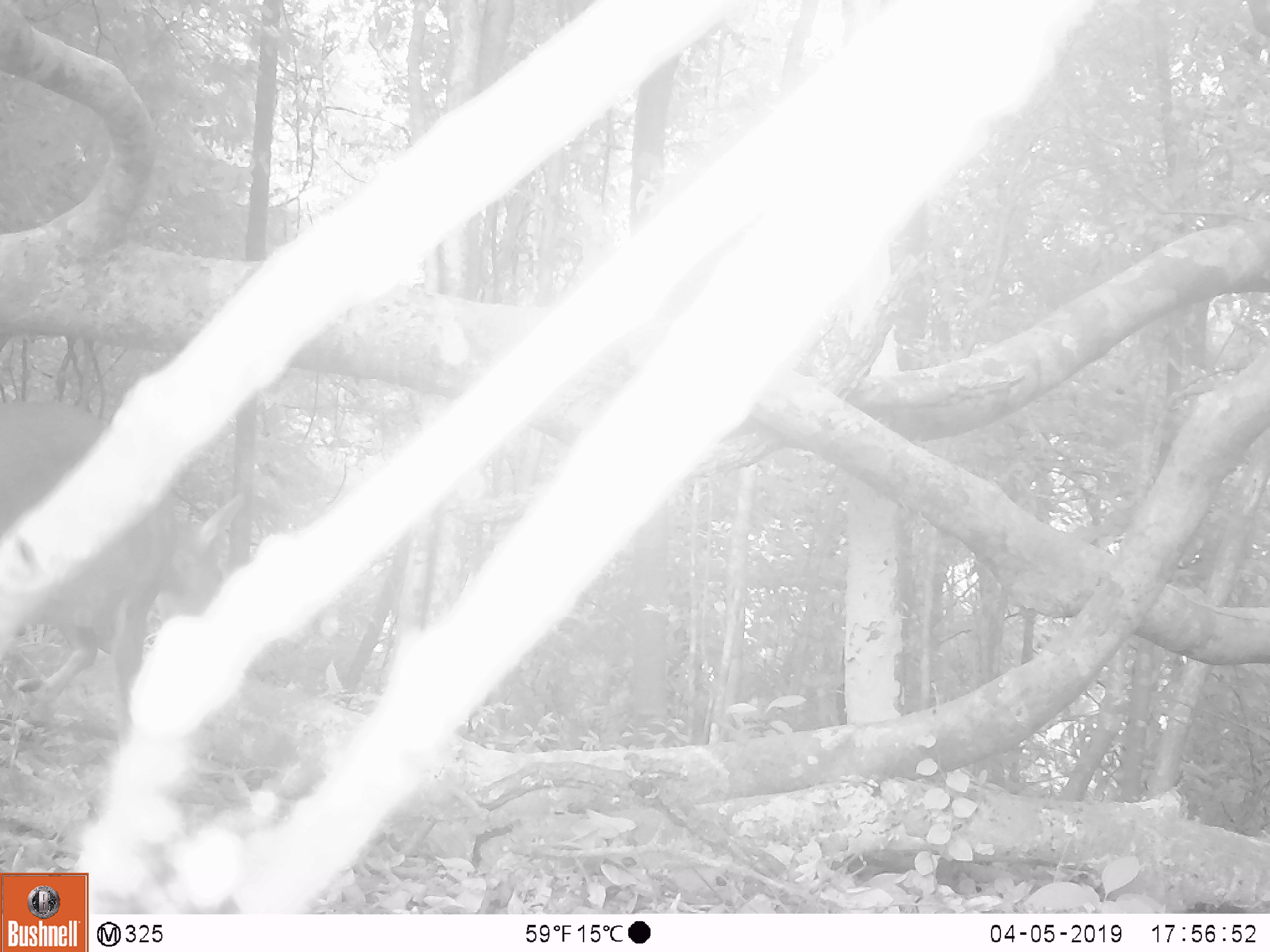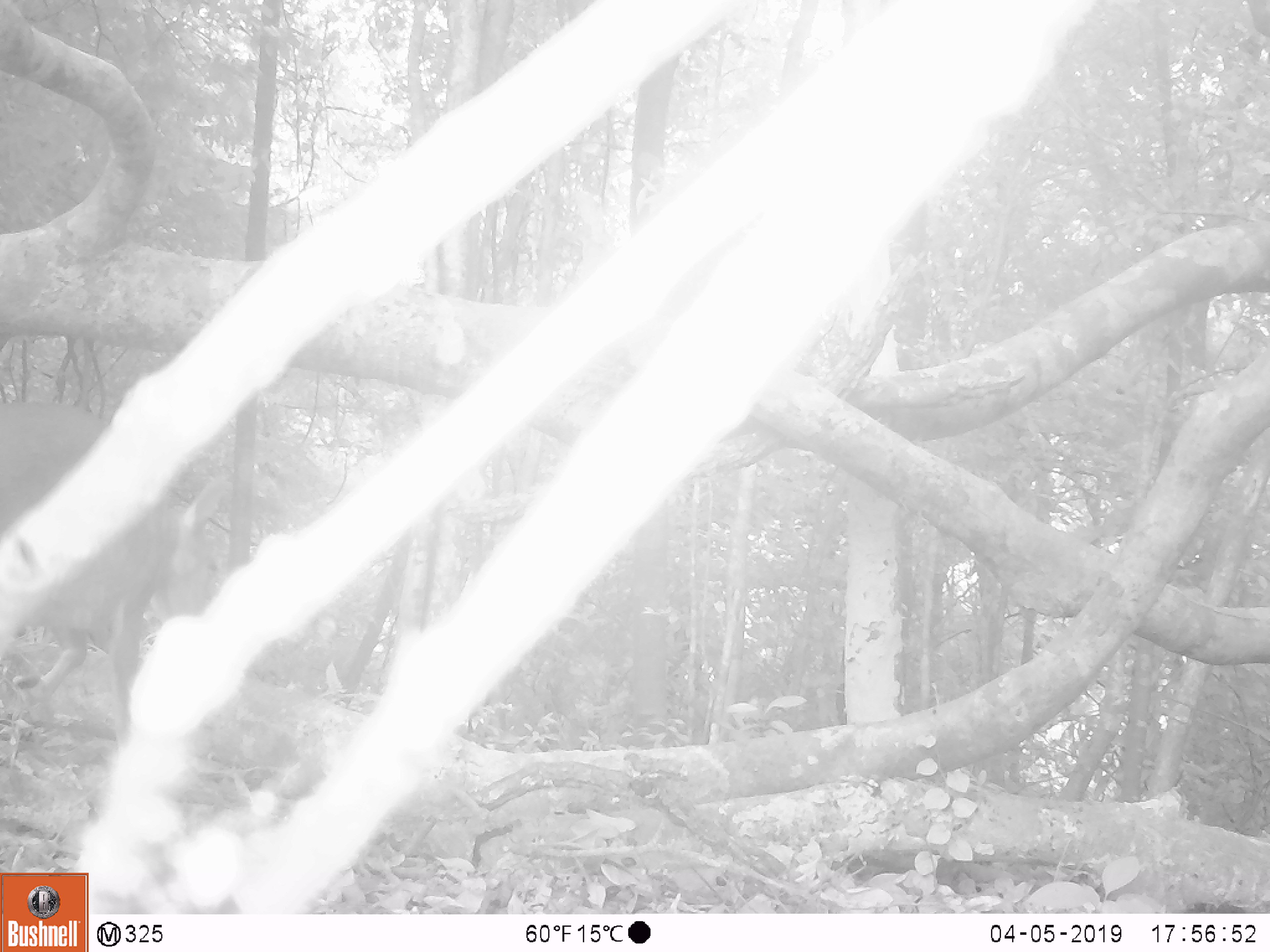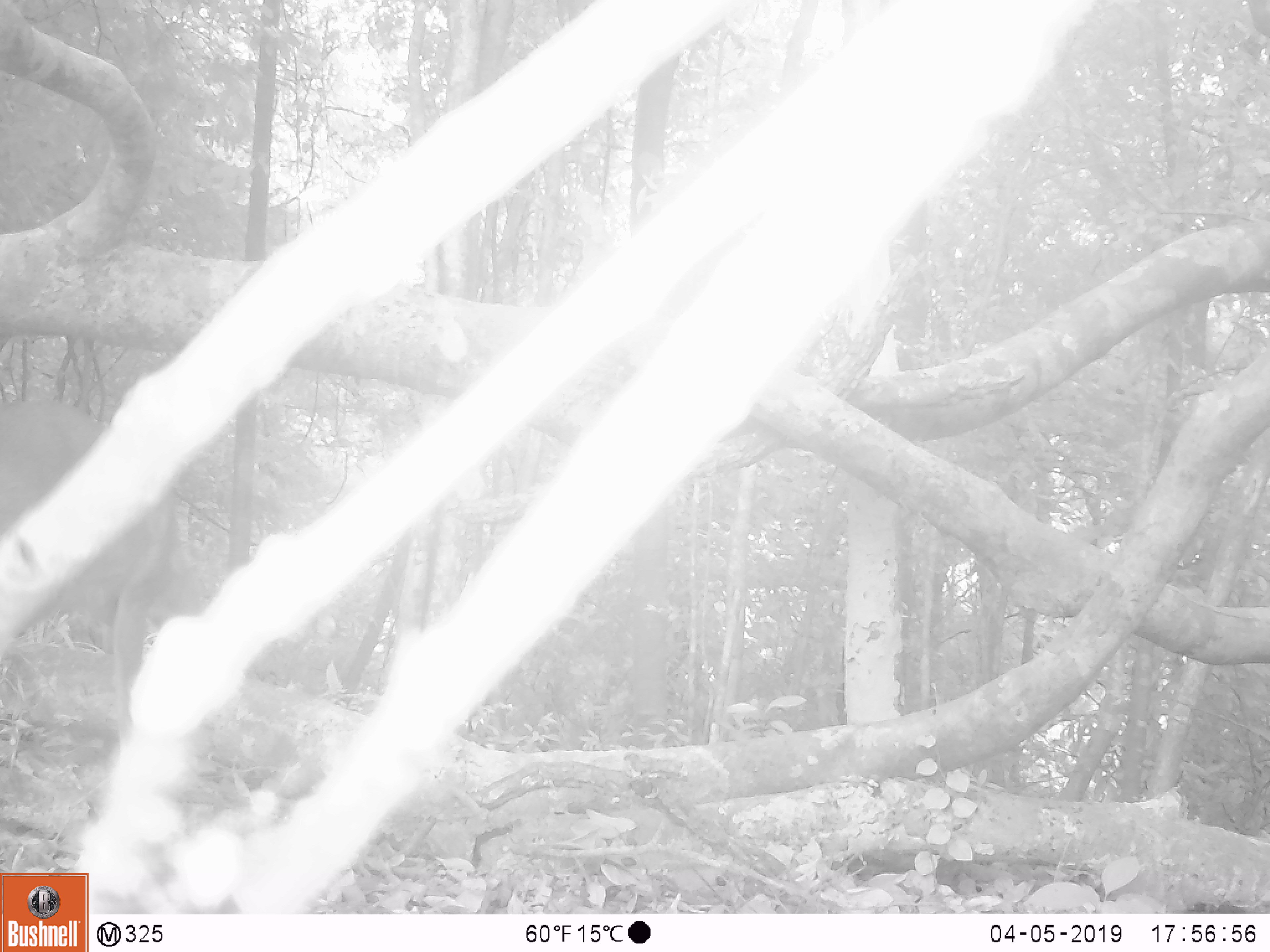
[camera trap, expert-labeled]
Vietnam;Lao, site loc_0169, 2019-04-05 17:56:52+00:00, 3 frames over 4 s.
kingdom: Animalia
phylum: Chordata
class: Mammalia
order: Artiodactyla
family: Cervidae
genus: Muntiacus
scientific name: Muntiacus vuquangensis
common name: large-antlered muntjac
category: large antlered muntjac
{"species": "large antlered muntjac (large-antlered muntjac) (Muntiacus vuquangensis)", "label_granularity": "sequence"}